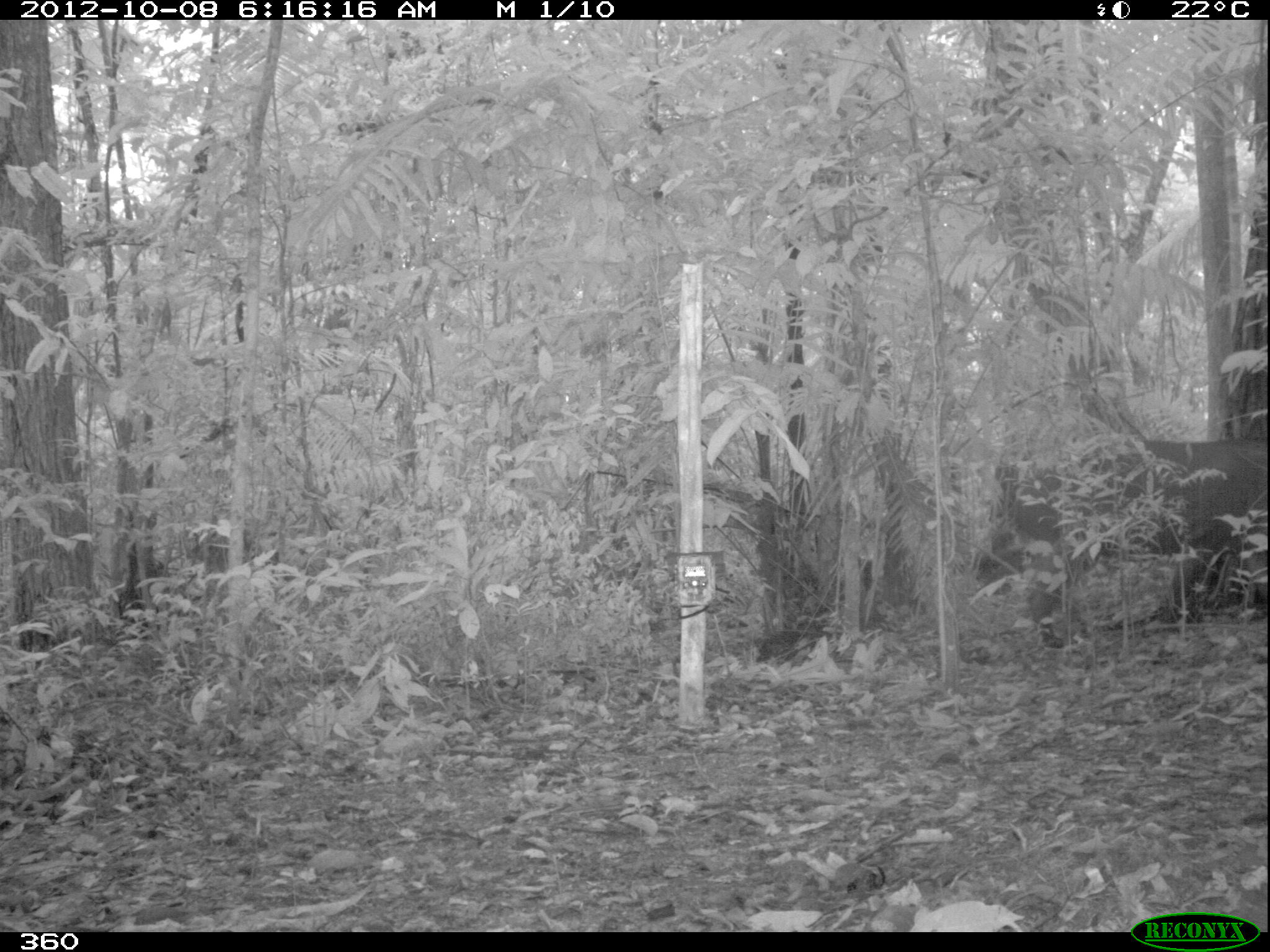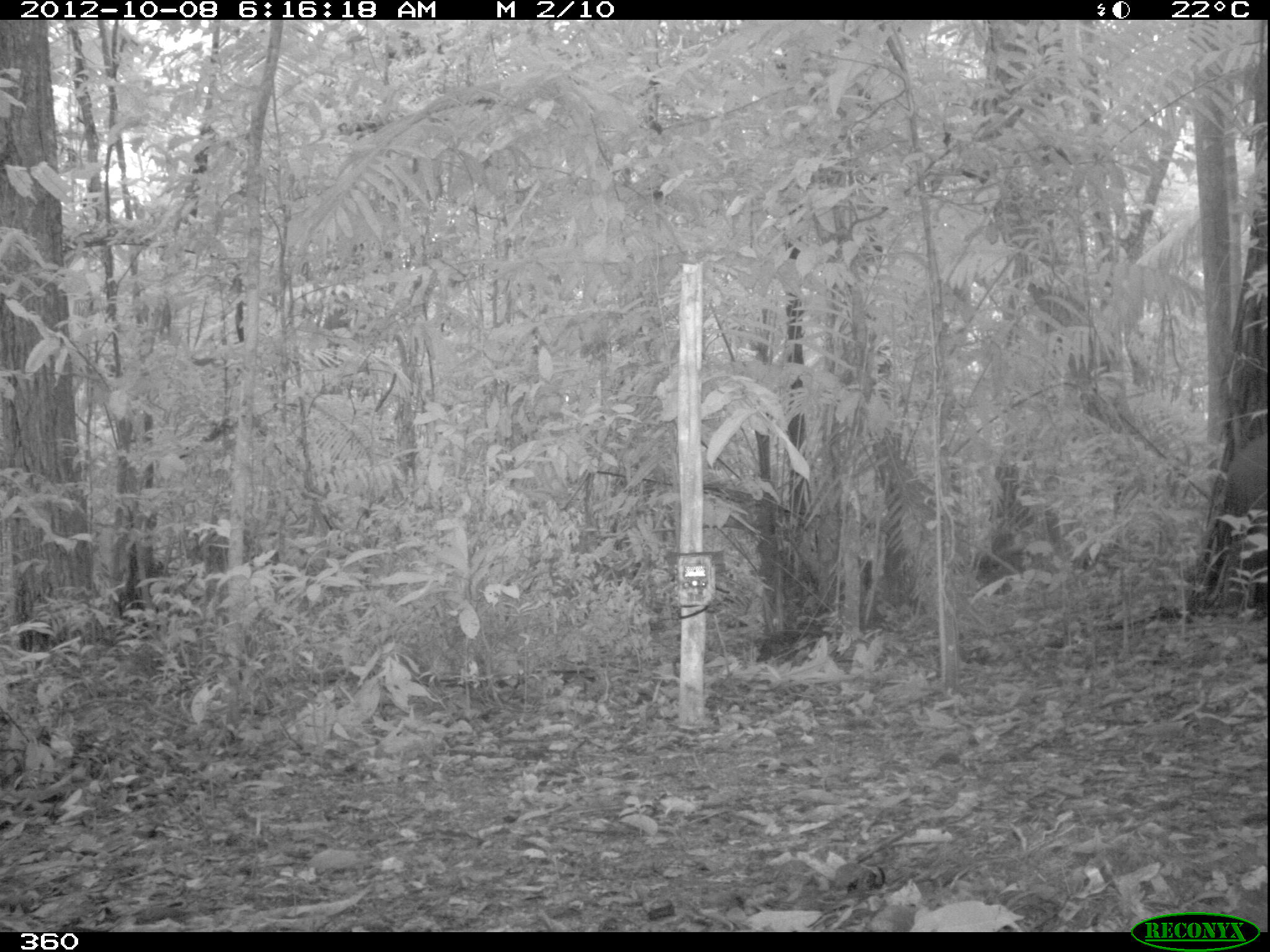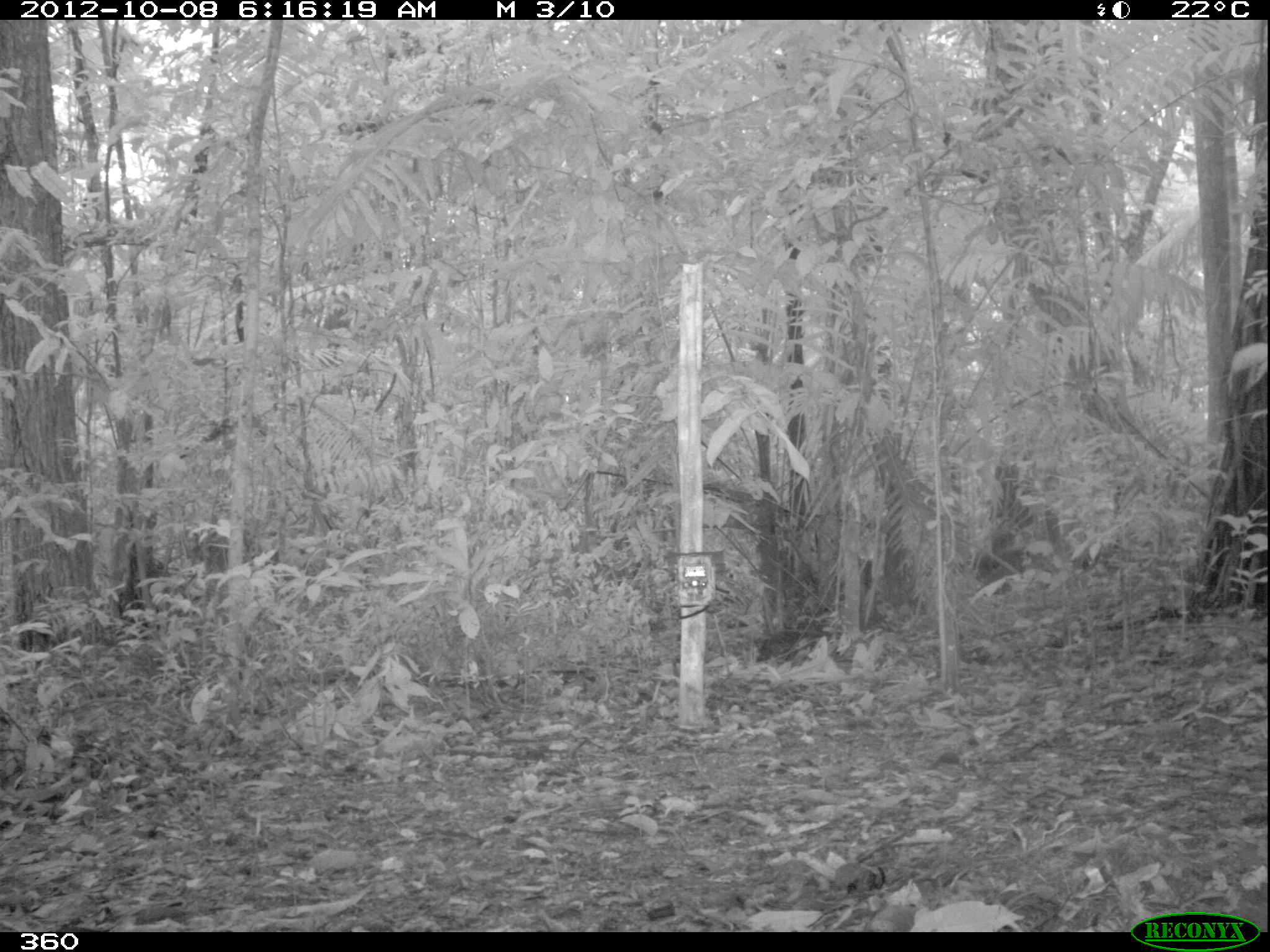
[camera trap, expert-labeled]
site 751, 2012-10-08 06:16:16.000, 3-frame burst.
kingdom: Animalia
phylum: Chordata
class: Mammalia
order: Artiodactyla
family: Tayassuidae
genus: Tayassu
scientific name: Tayassu pecari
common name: white-lipped peccary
Tayassu pecari (white-lipped peccary).